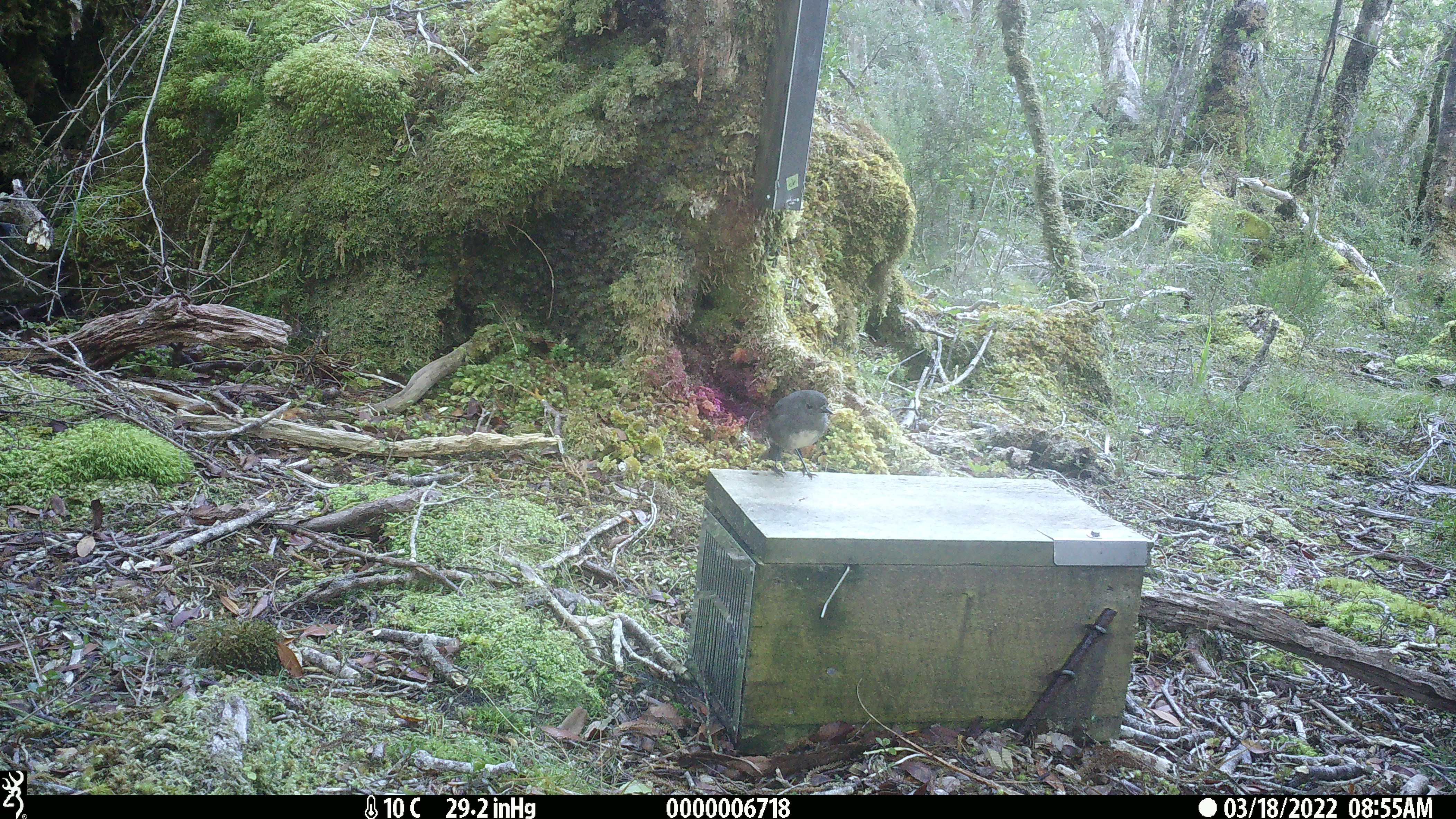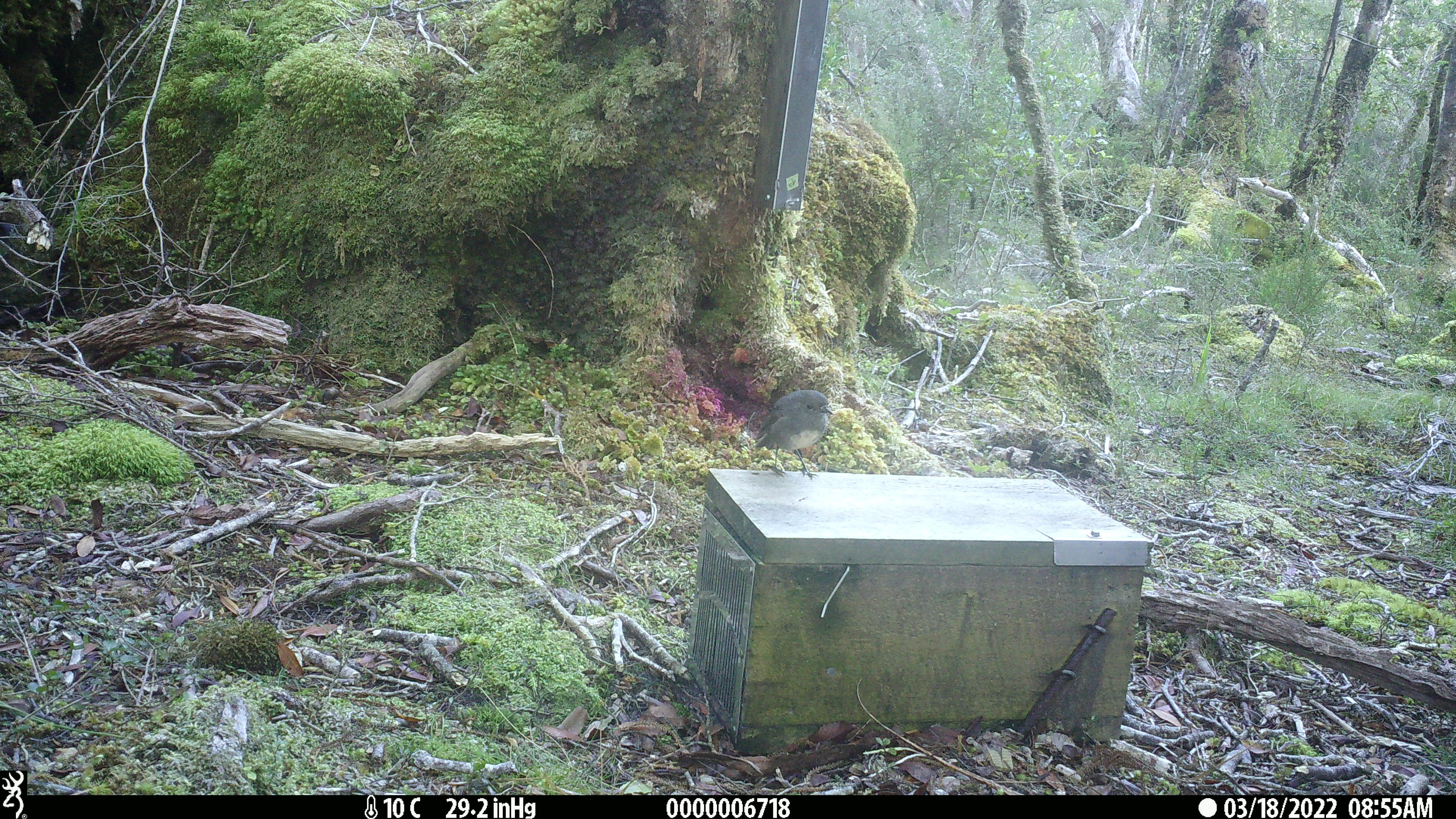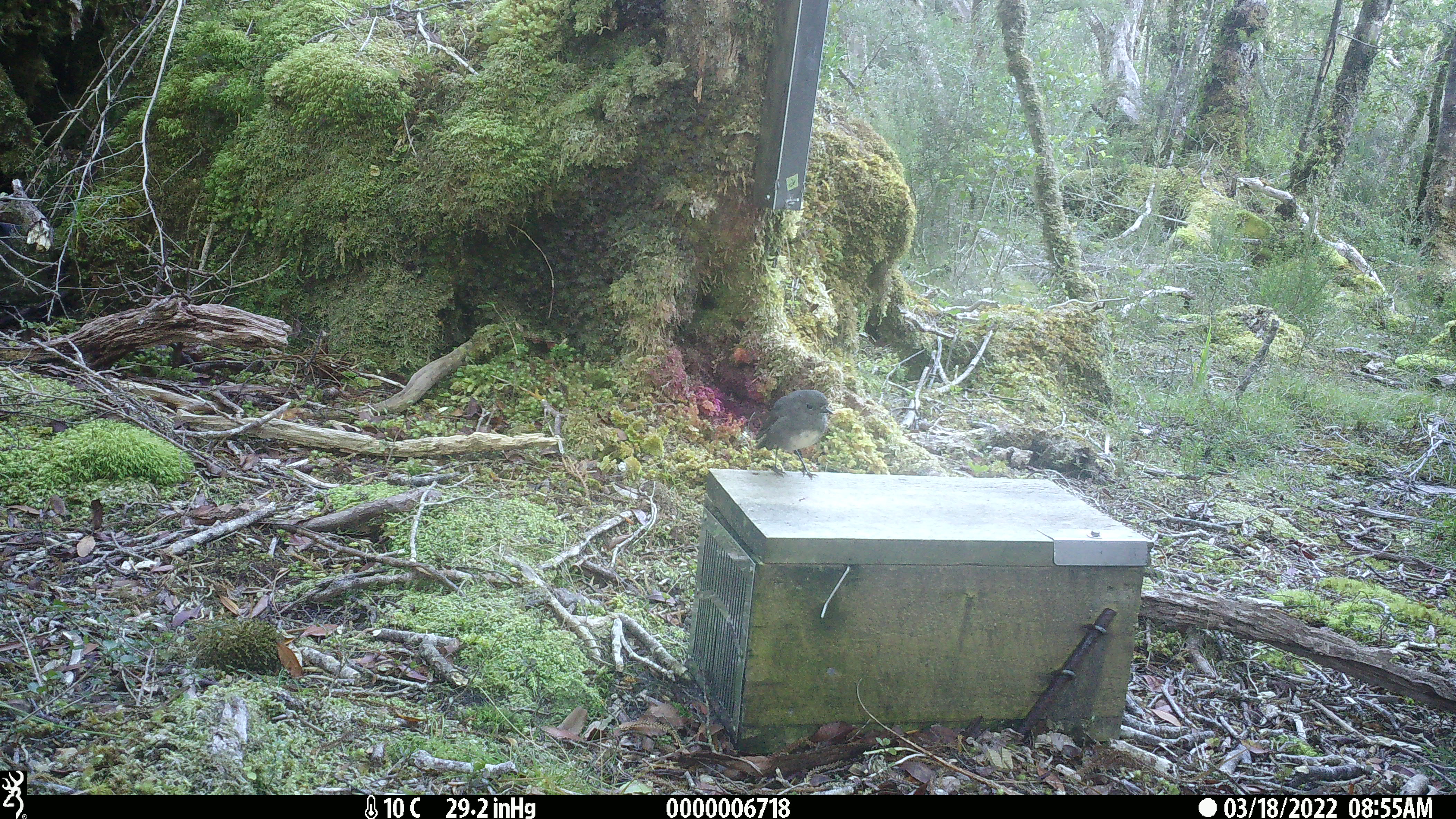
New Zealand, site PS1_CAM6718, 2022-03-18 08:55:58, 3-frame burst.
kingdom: Animalia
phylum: Chordata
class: Aves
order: Passeriformes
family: Petroicidae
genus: Petroica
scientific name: Petroica australis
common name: new zealand robin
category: robin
Robin (new zealand robin) (Petroica australis).